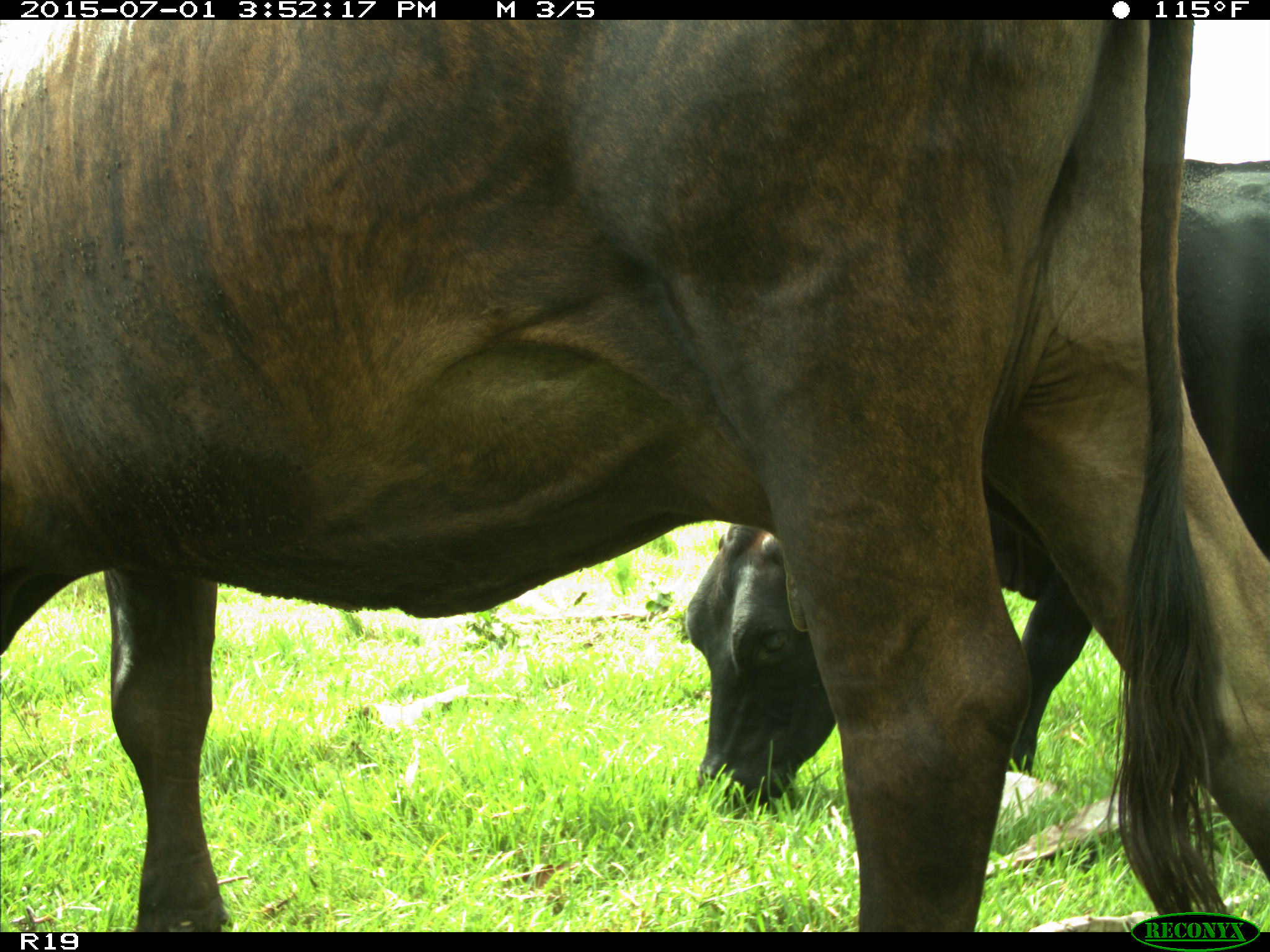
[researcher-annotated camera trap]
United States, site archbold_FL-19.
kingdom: Animalia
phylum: Chordata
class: Mammalia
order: Artiodactyla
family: Bovidae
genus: Bos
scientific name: Bos taurus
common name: domestic cow